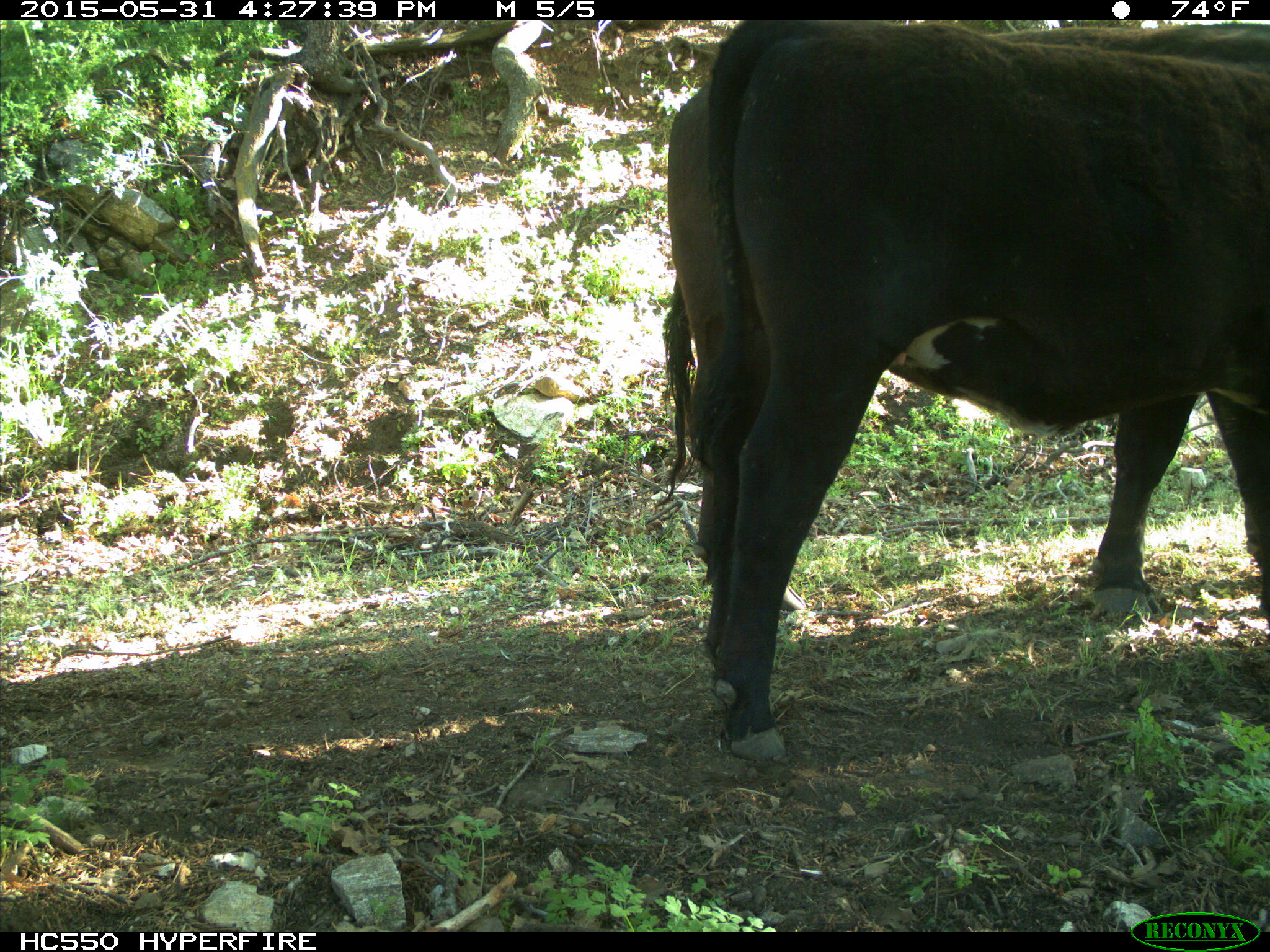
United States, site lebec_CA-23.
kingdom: Animalia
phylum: Chordata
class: Mammalia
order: Artiodactyla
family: Bovidae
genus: Bos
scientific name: Bos taurus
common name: domestic cow